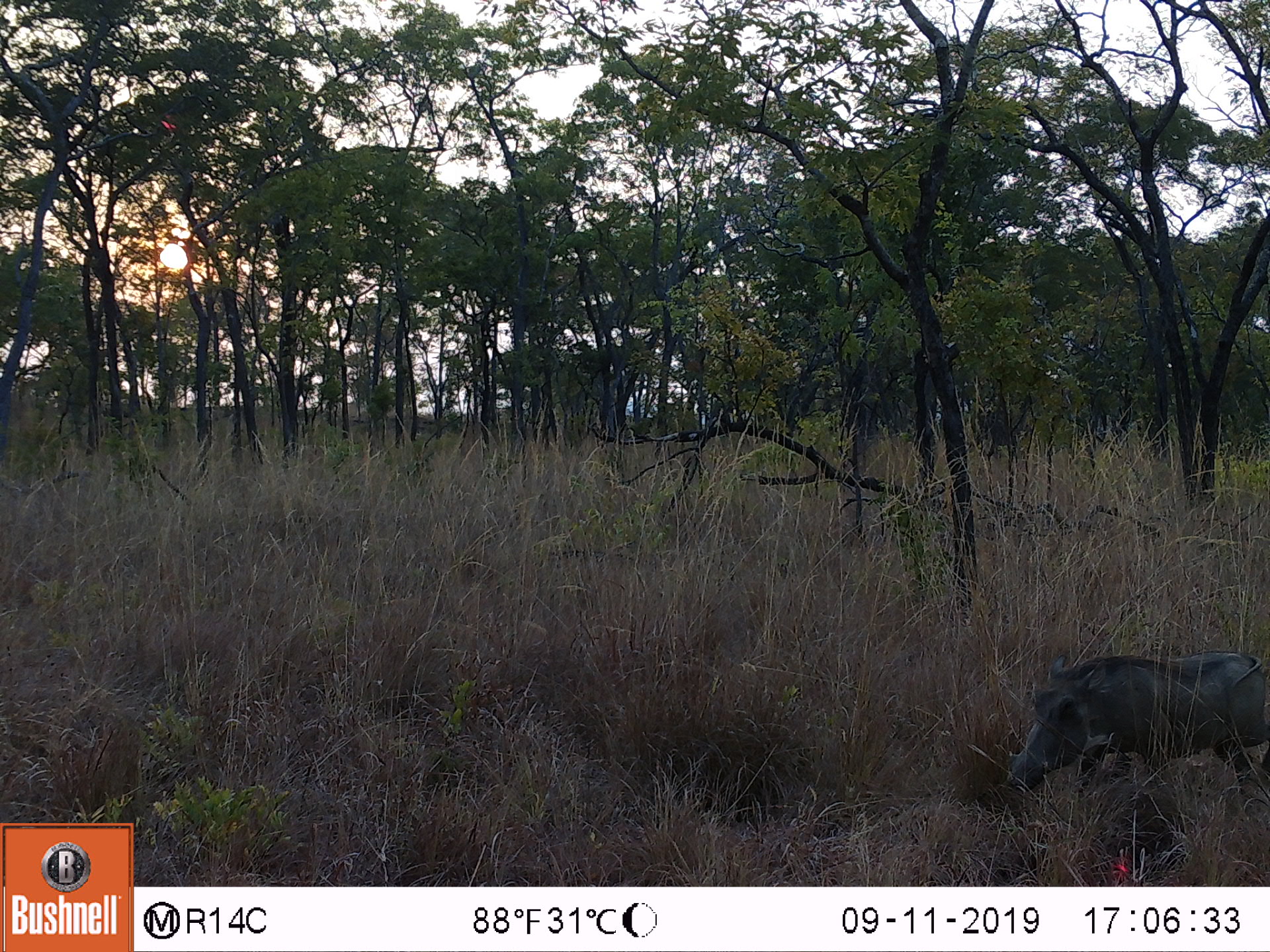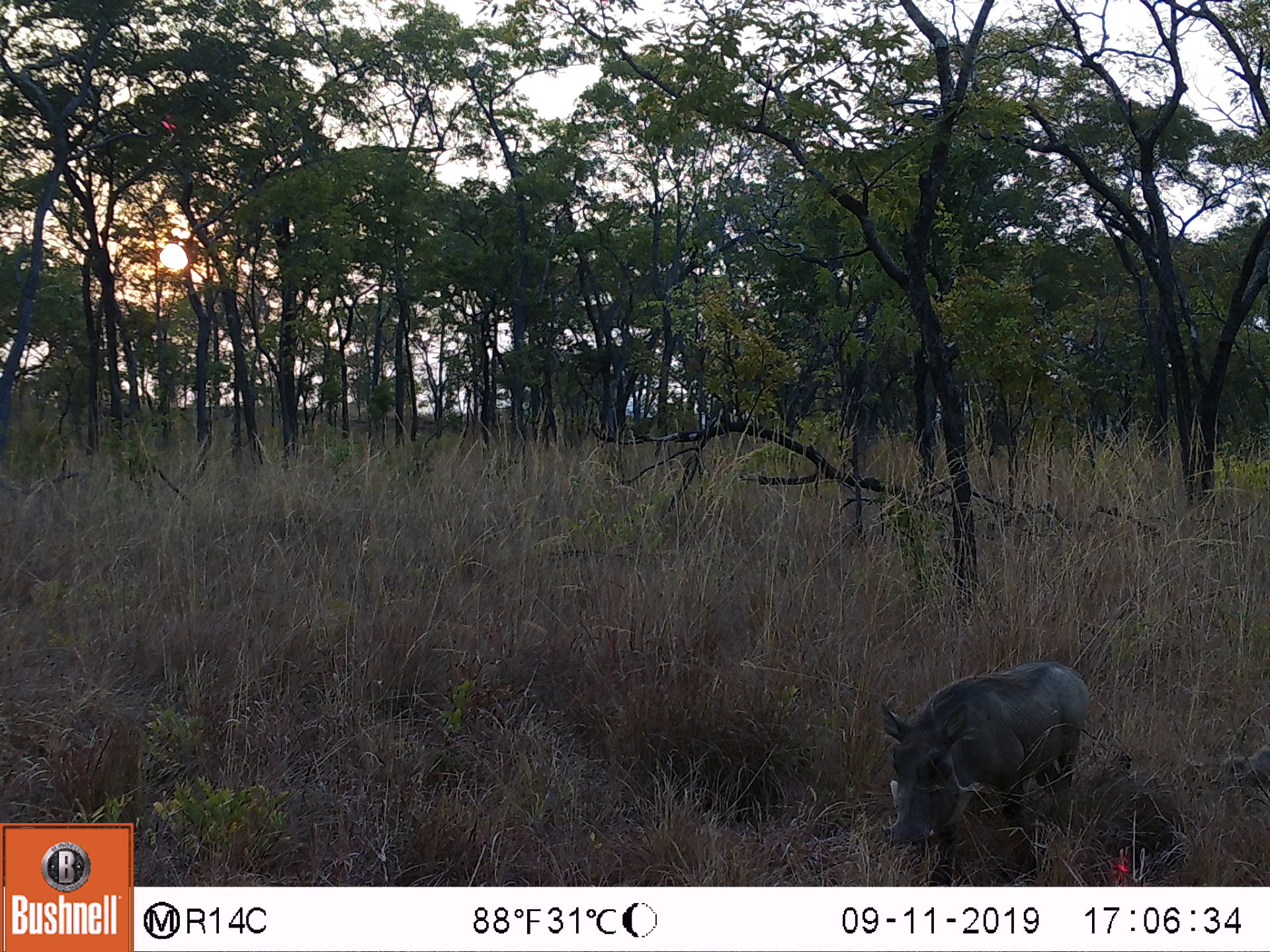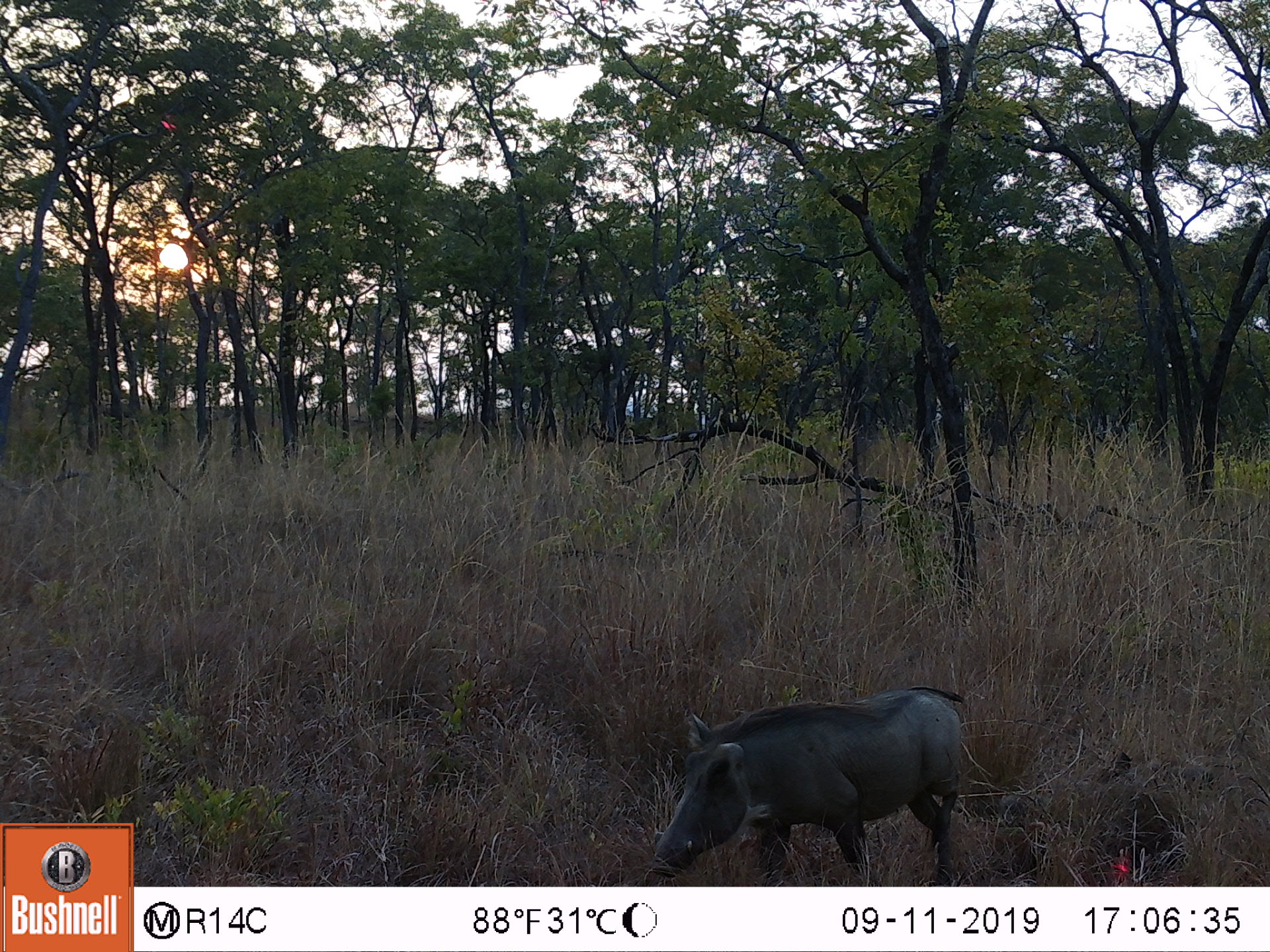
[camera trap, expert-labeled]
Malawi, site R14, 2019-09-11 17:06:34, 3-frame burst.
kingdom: Animalia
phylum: Chordata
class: Mammalia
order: Artiodactyla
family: Suidae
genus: Phacochoerus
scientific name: Phacochoerus africanus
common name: common warthog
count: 1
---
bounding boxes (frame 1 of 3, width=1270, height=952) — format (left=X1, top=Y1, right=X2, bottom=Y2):
common warthog: (left=1003, top=642, right=1268, bottom=805)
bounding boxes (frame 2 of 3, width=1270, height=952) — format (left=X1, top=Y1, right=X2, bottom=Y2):
common warthog: (left=865, top=655, right=1091, bottom=856)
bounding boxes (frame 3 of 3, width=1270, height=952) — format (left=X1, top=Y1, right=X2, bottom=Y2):
common warthog: (left=637, top=681, right=980, bottom=878)